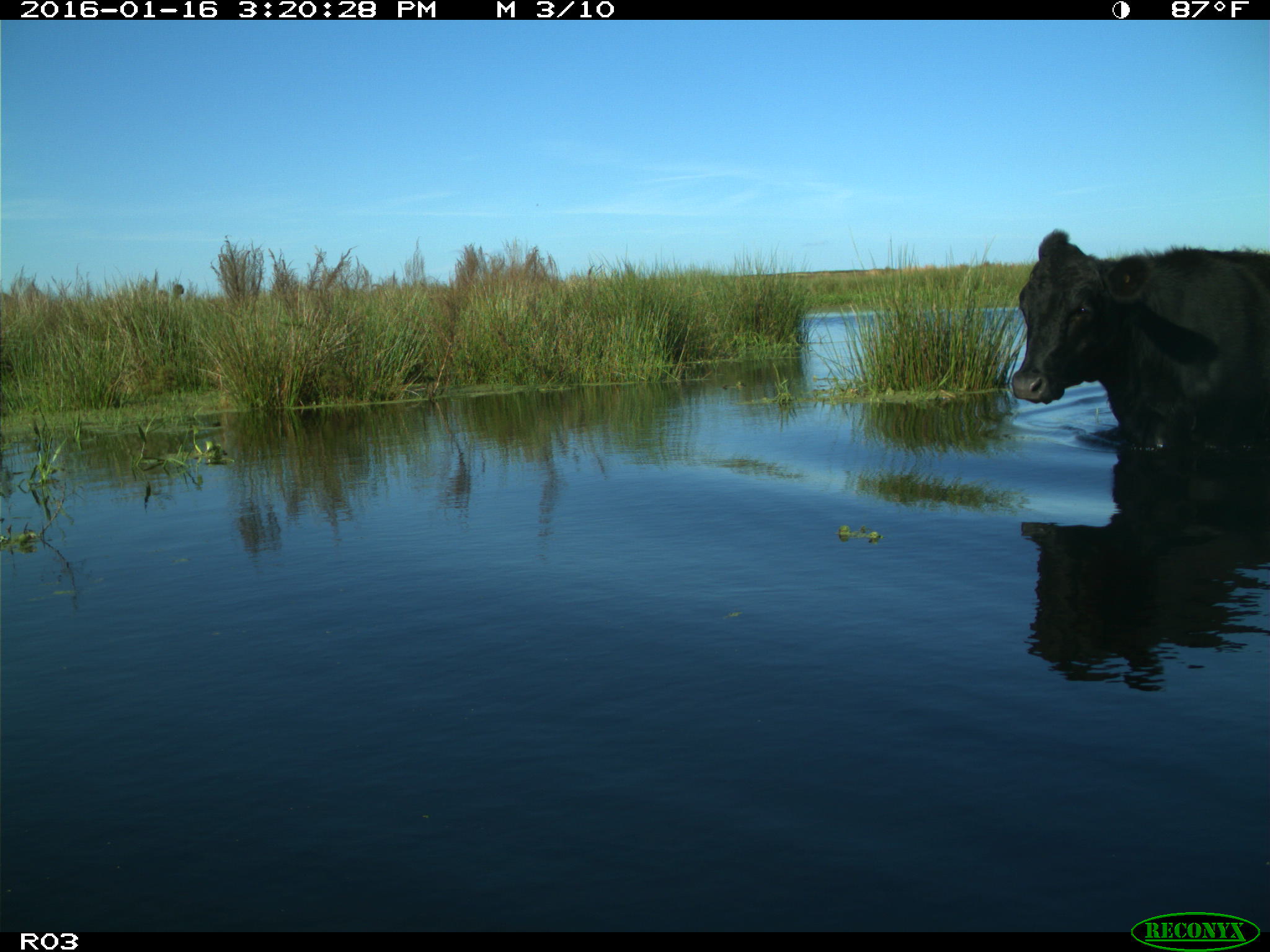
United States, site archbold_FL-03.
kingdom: Animalia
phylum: Chordata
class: Mammalia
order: Artiodactyla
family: Bovidae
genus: Bos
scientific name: Bos taurus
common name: domestic cow